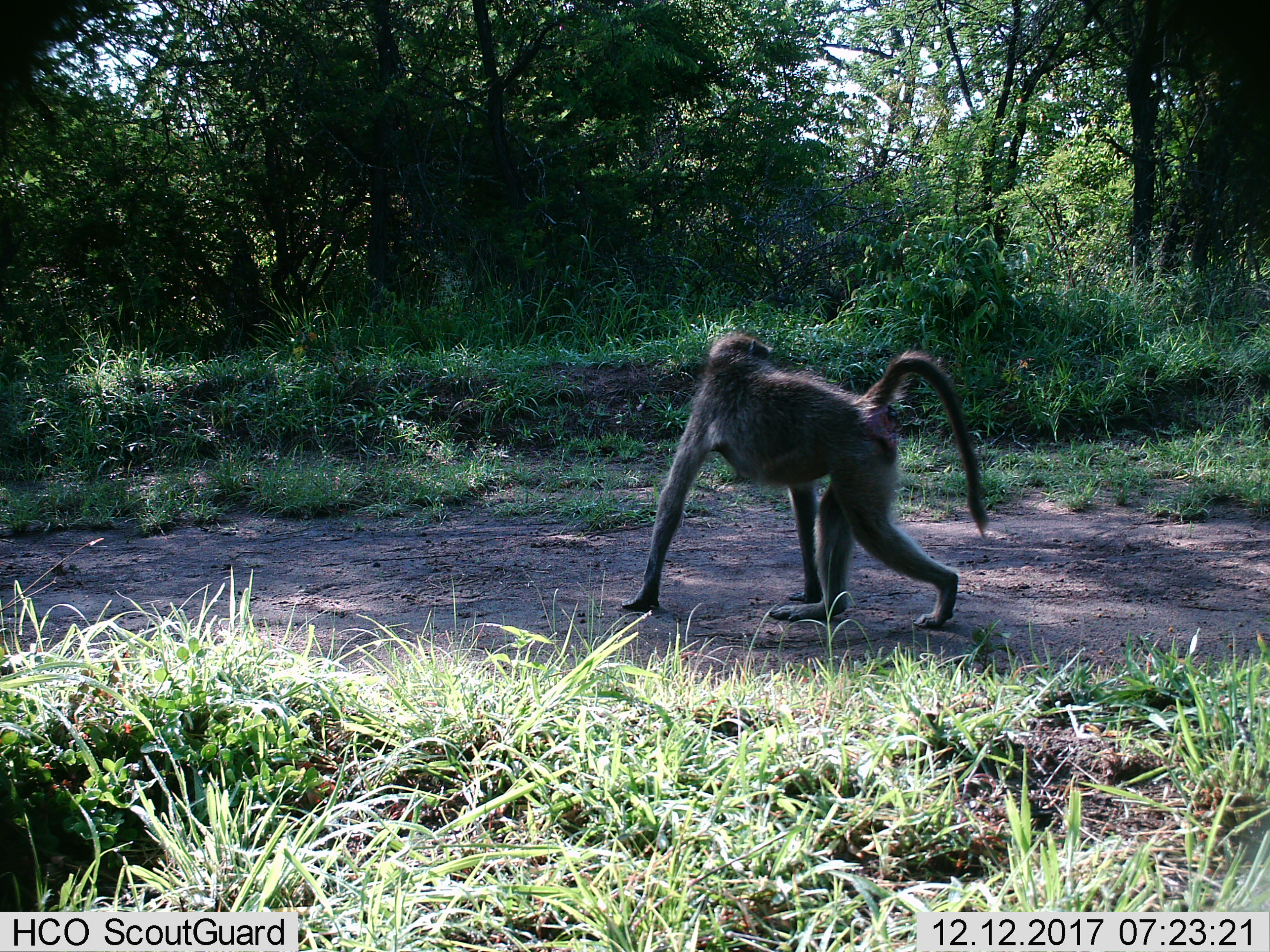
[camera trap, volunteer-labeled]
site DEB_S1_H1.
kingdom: Animalia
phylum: Chordata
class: Mammalia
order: Primates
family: Cercopithecidae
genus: Papio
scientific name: Papio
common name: baboon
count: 1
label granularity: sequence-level